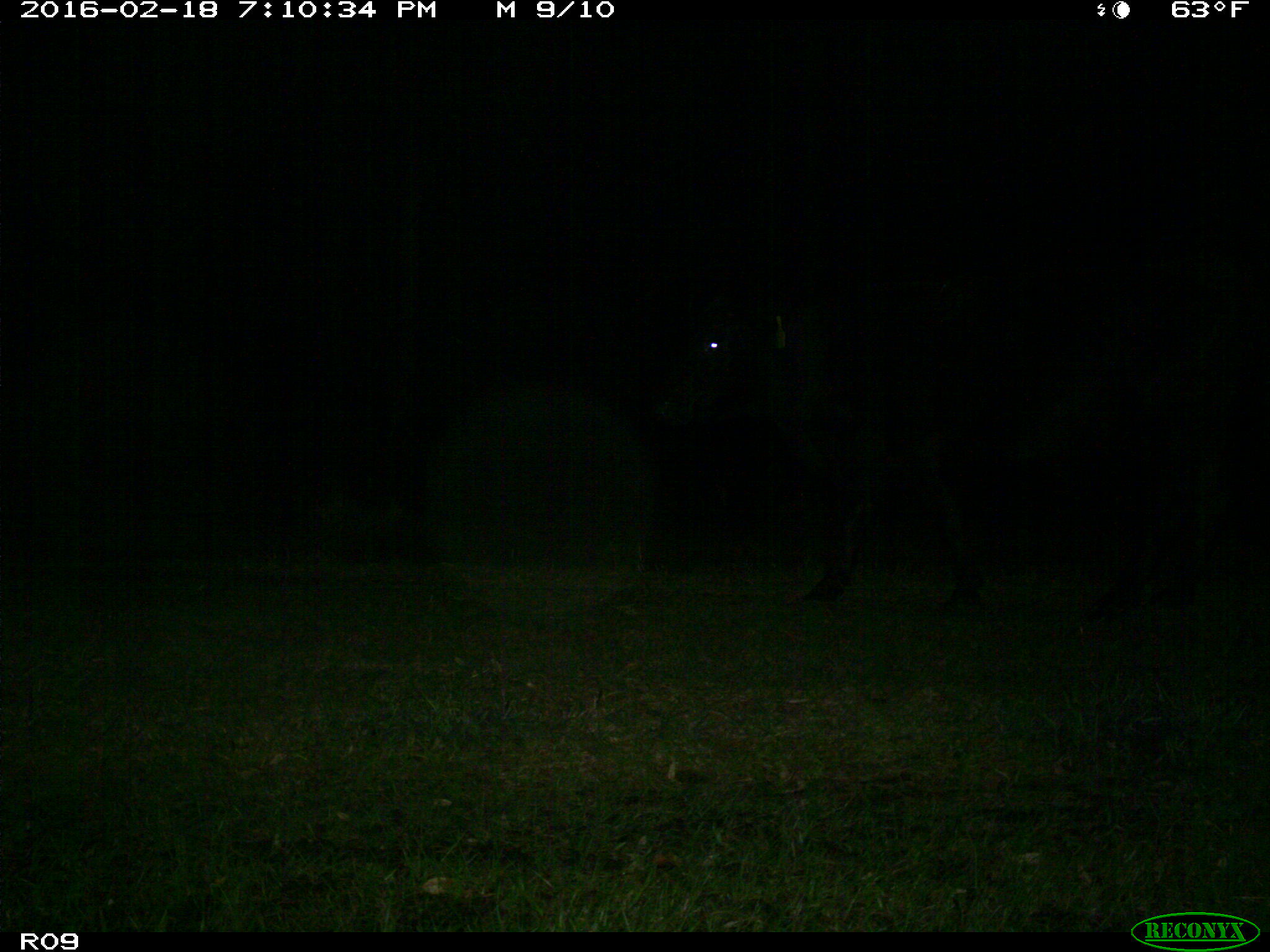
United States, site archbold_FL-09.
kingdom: Animalia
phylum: Chordata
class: Mammalia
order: Artiodactyla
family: Bovidae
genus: Bos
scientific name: Bos taurus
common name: domestic cow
Bos taurus (domestic cow).